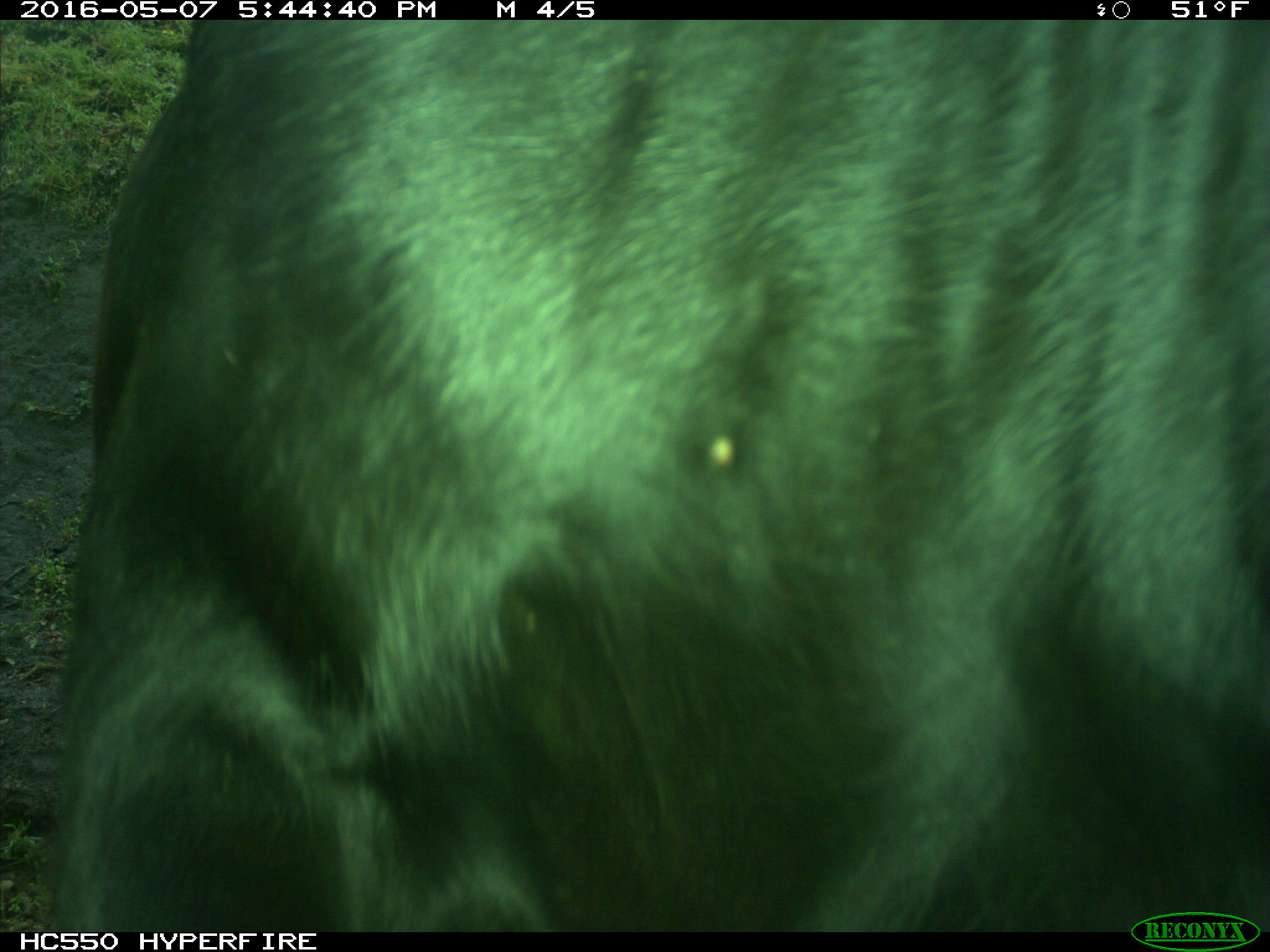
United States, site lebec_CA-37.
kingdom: Animalia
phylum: Chordata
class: Mammalia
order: Artiodactyla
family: Bovidae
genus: Bos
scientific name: Bos taurus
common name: domestic cow